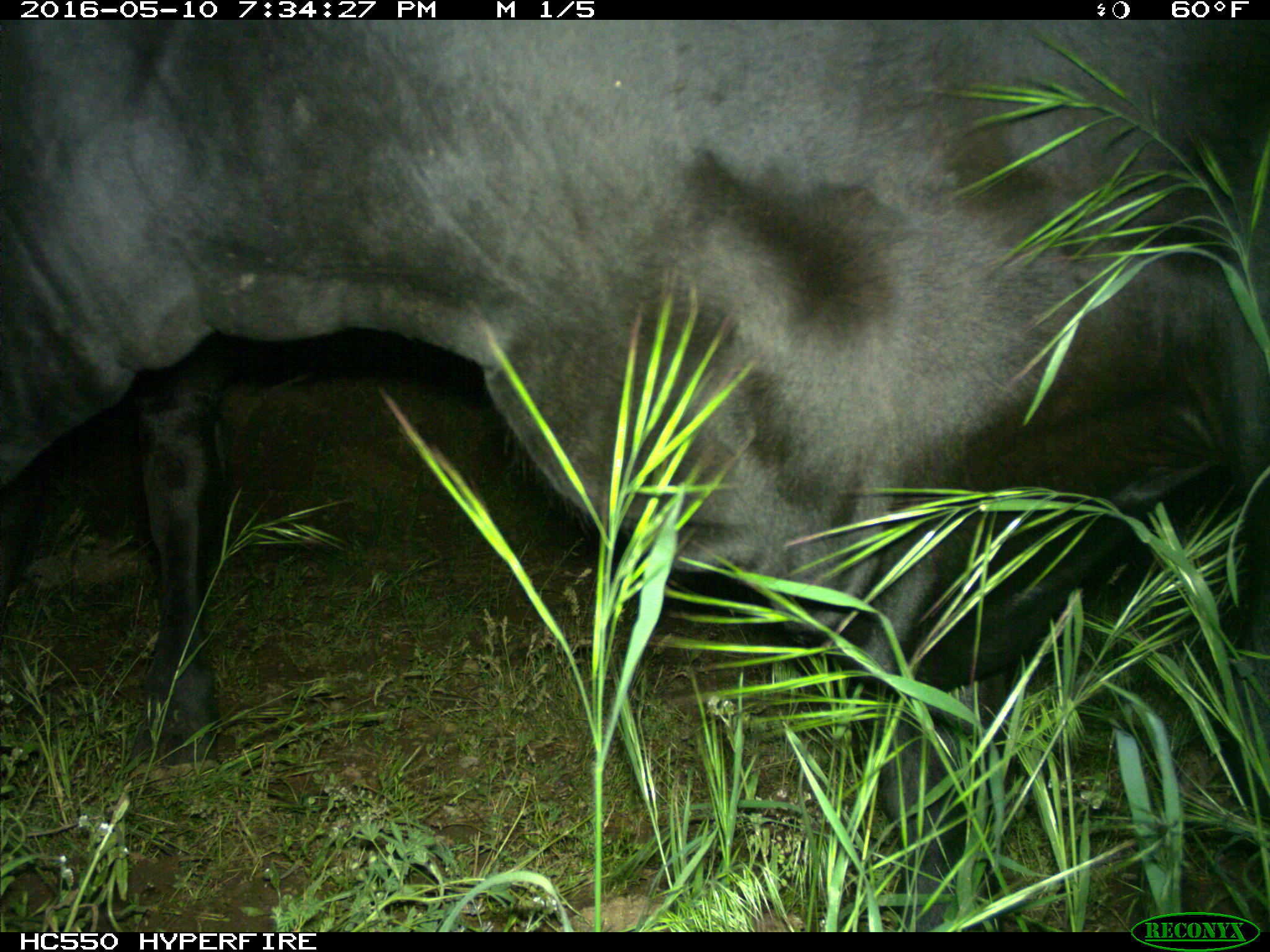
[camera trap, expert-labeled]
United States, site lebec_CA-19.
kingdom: Animalia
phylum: Chordata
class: Mammalia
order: Artiodactyla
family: Bovidae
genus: Bos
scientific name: Bos taurus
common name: domestic cow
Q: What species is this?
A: Bos taurus (domestic cow).